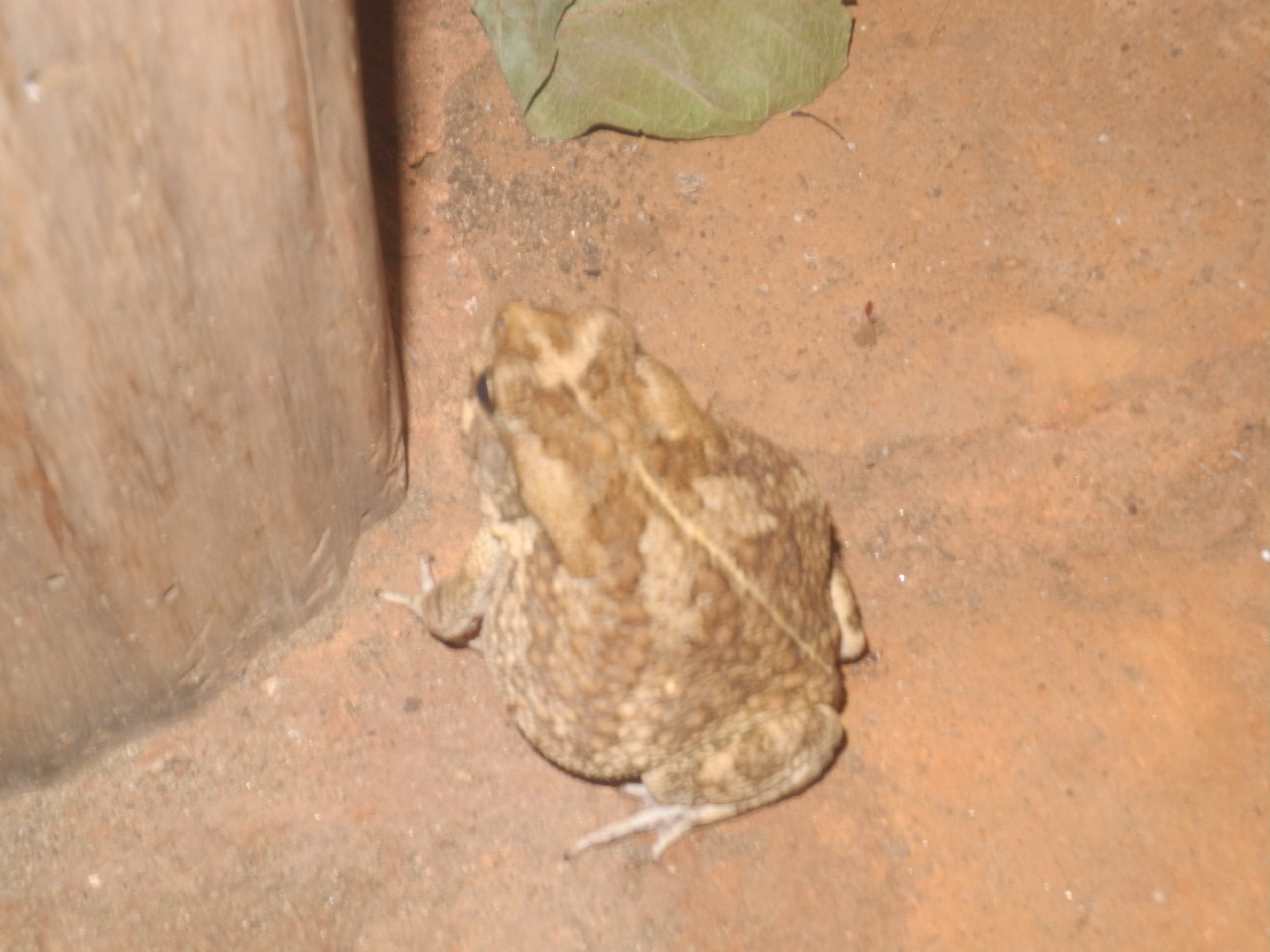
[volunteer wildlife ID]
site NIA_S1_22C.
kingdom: Animalia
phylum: Chordata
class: Reptilia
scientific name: Reptilia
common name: reptile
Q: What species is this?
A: Reptile (Reptilia).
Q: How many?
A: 1.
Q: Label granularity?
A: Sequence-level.